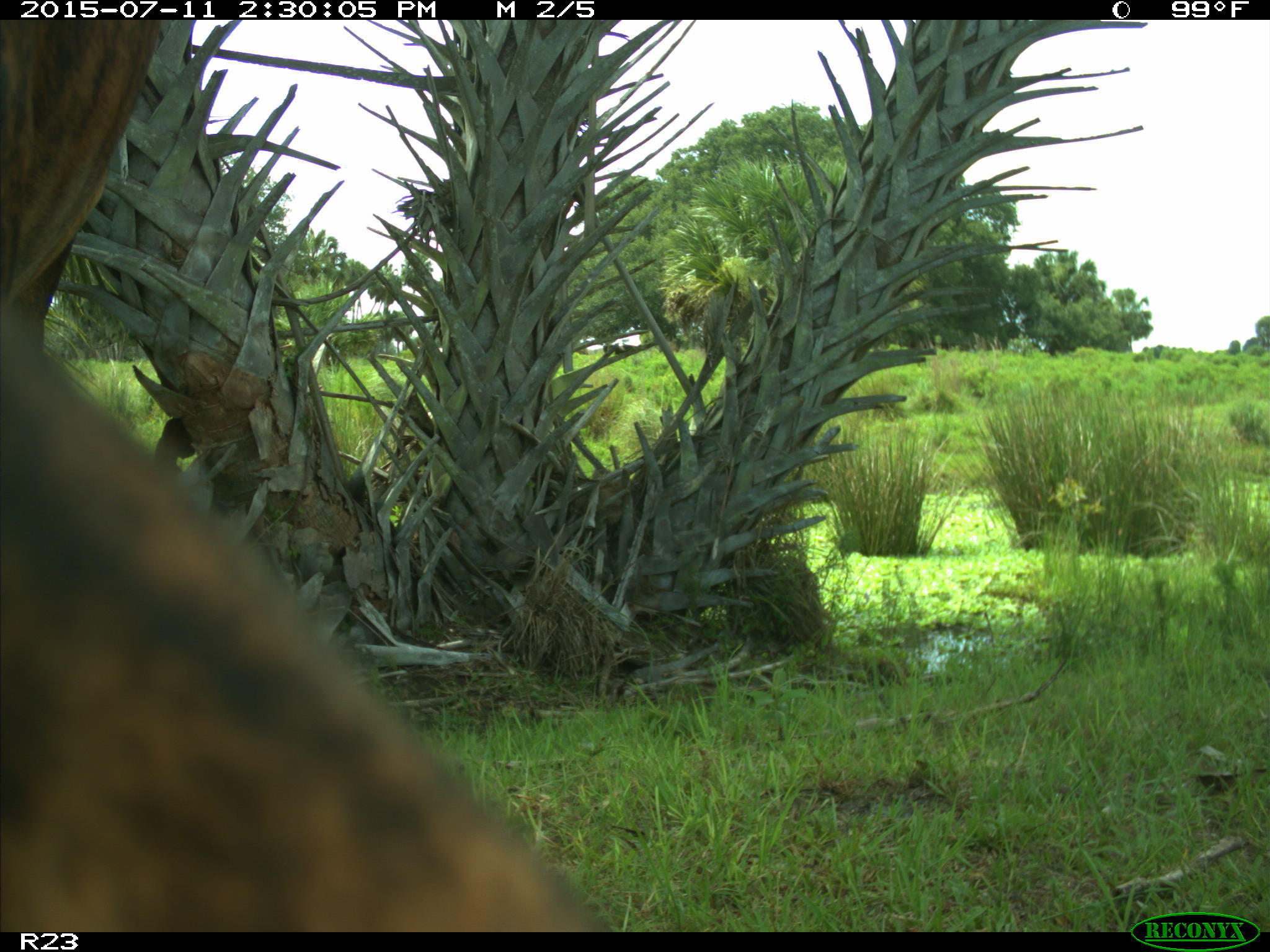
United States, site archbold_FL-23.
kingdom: Animalia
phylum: Chordata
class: Mammalia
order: Artiodactyla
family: Bovidae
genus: Bos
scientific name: Bos taurus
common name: domestic cow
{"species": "Bos taurus (domestic cow)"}